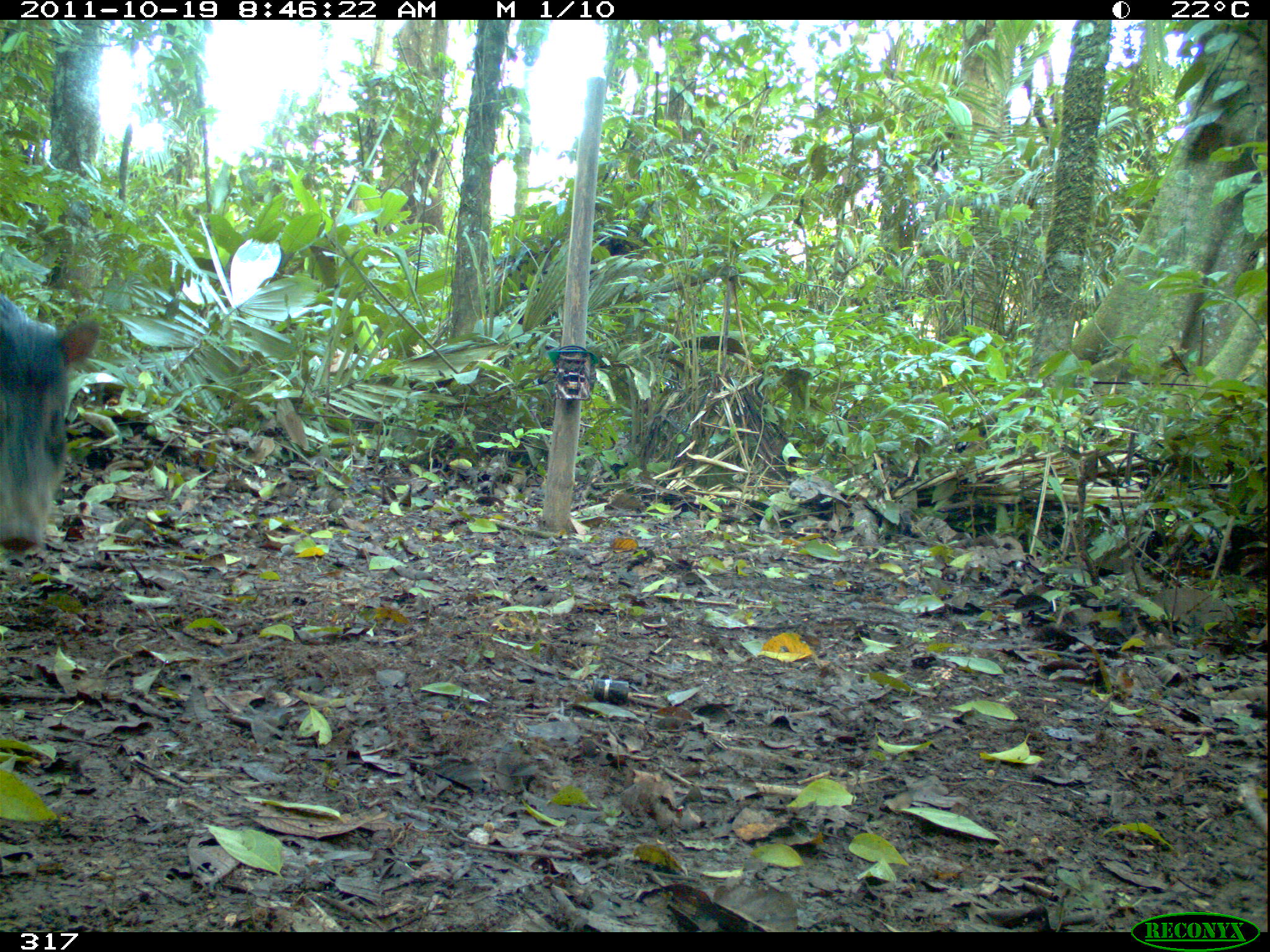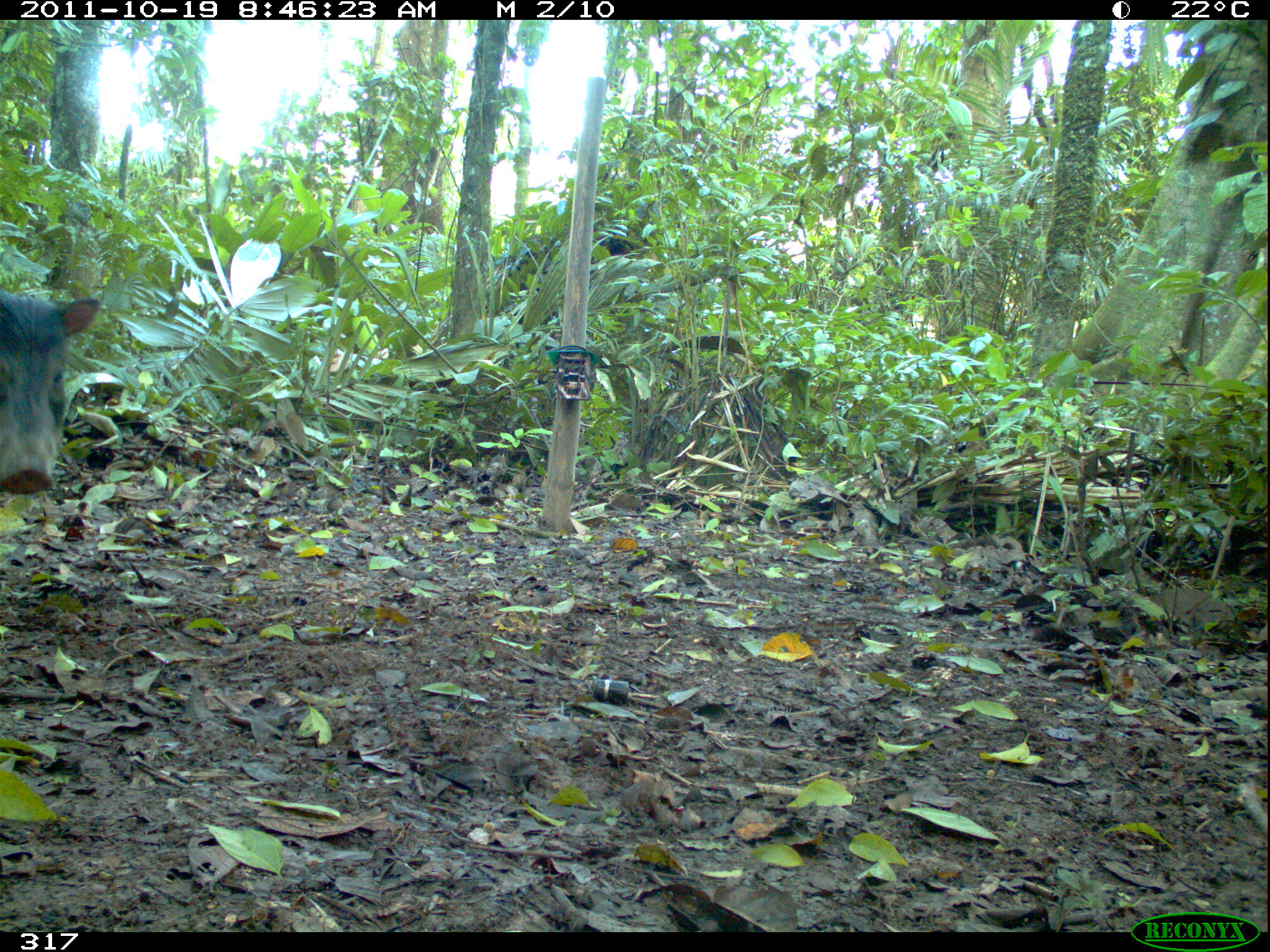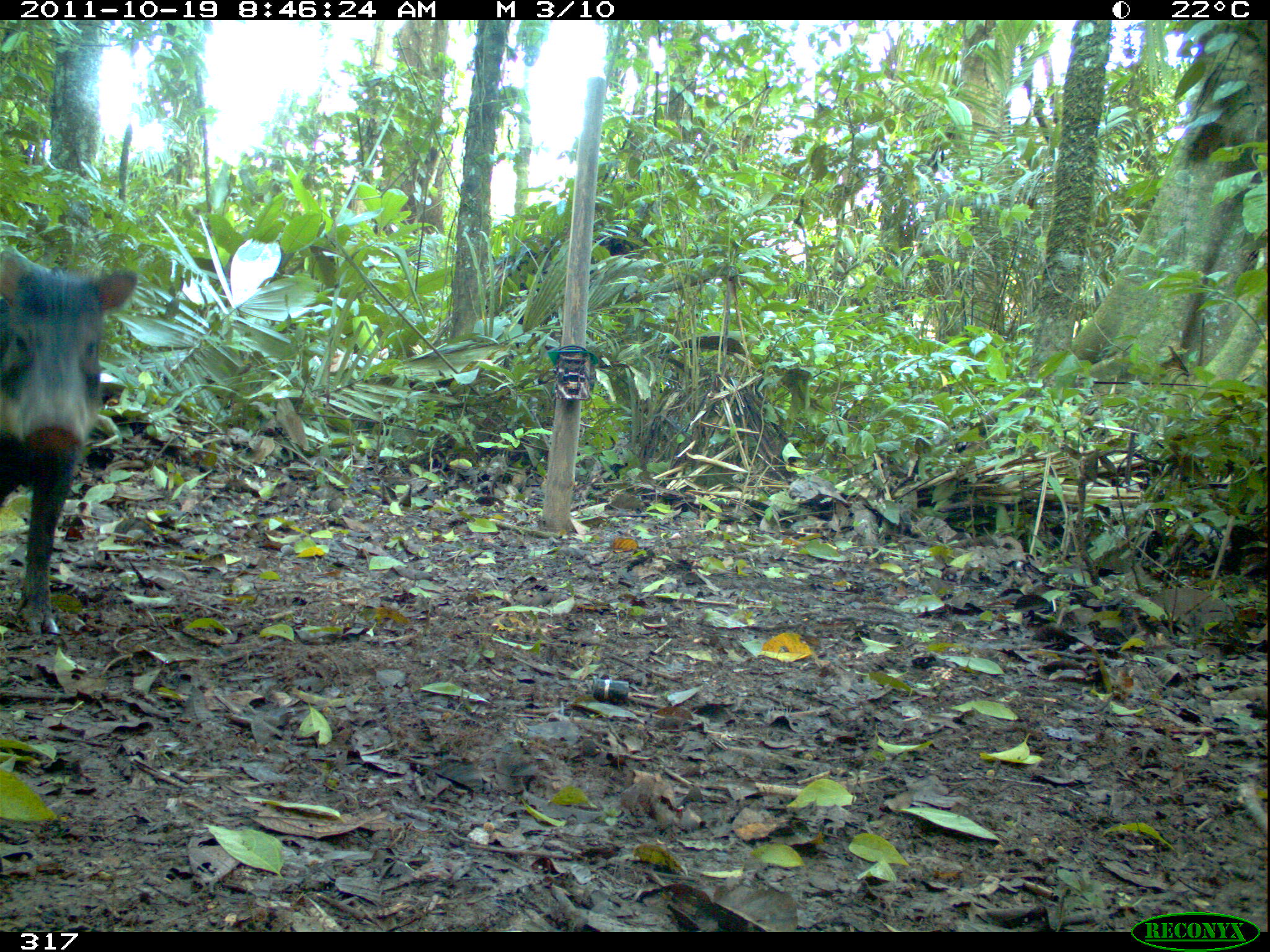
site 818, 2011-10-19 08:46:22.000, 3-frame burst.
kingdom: Animalia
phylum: Chordata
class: Mammalia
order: Artiodactyla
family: Tayassuidae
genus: Tayassu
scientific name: Tayassu pecari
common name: white-lipped peccary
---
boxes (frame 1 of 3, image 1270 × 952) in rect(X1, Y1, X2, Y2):
tayassu pecari: rect(0, 292, 99, 554)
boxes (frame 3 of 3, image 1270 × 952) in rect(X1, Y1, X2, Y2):
tayassu pecari: rect(0, 245, 134, 637)